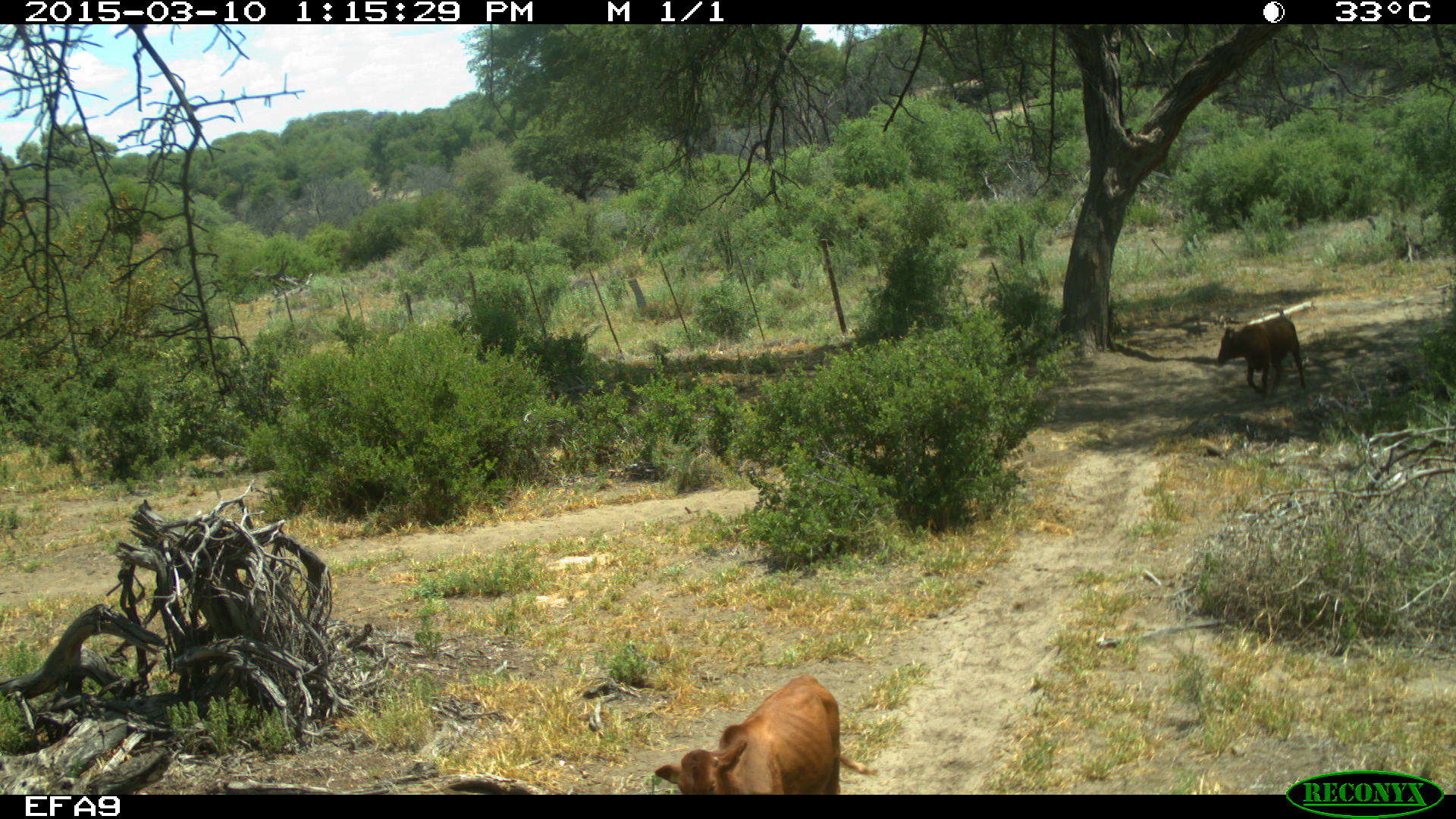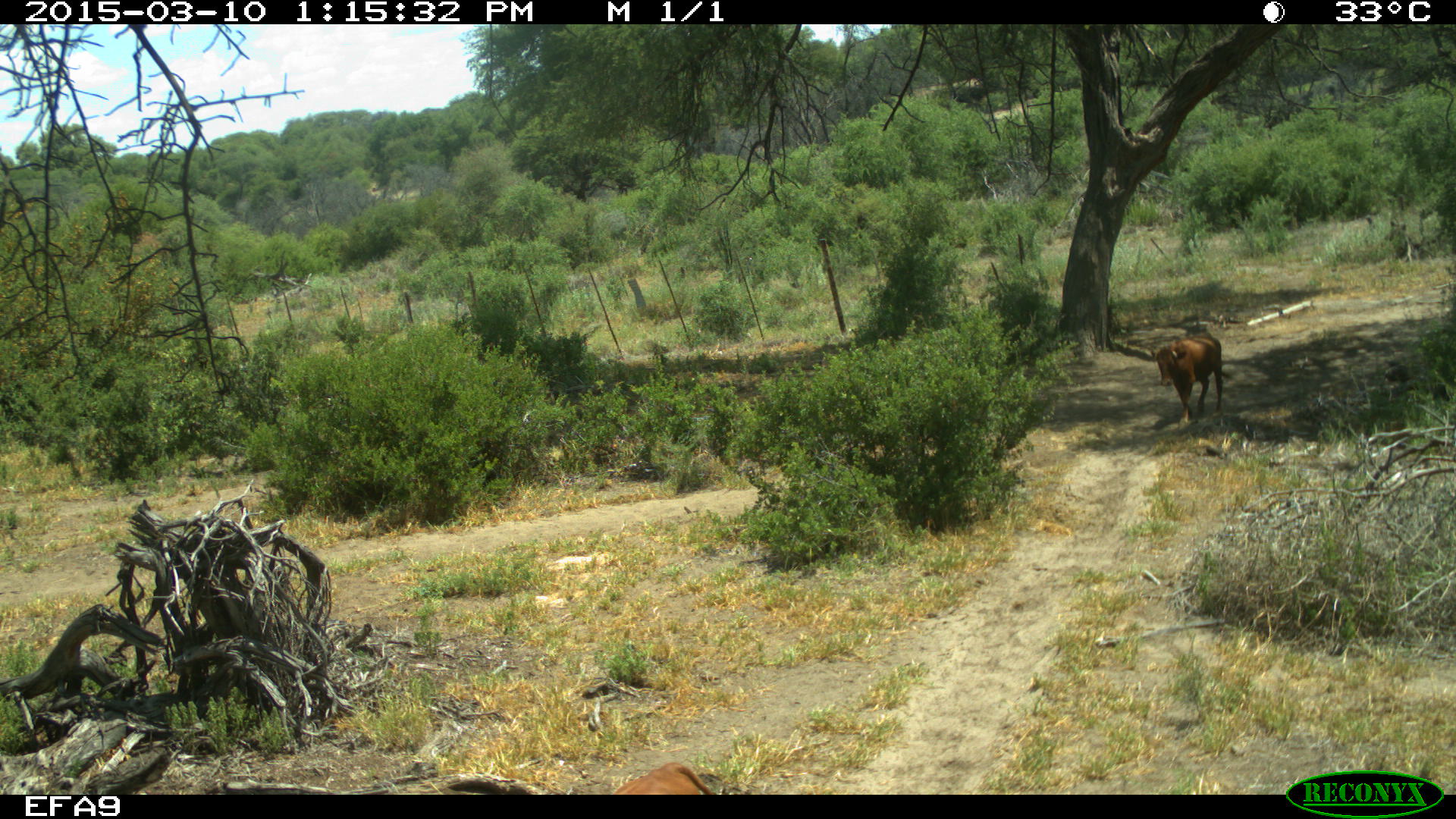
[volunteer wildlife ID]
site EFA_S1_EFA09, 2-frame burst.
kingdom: Animalia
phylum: Chordata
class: Mammalia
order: Artiodactyla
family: Bovidae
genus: Bos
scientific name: Bos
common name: cattle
Cattle (Bos), count 2. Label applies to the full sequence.